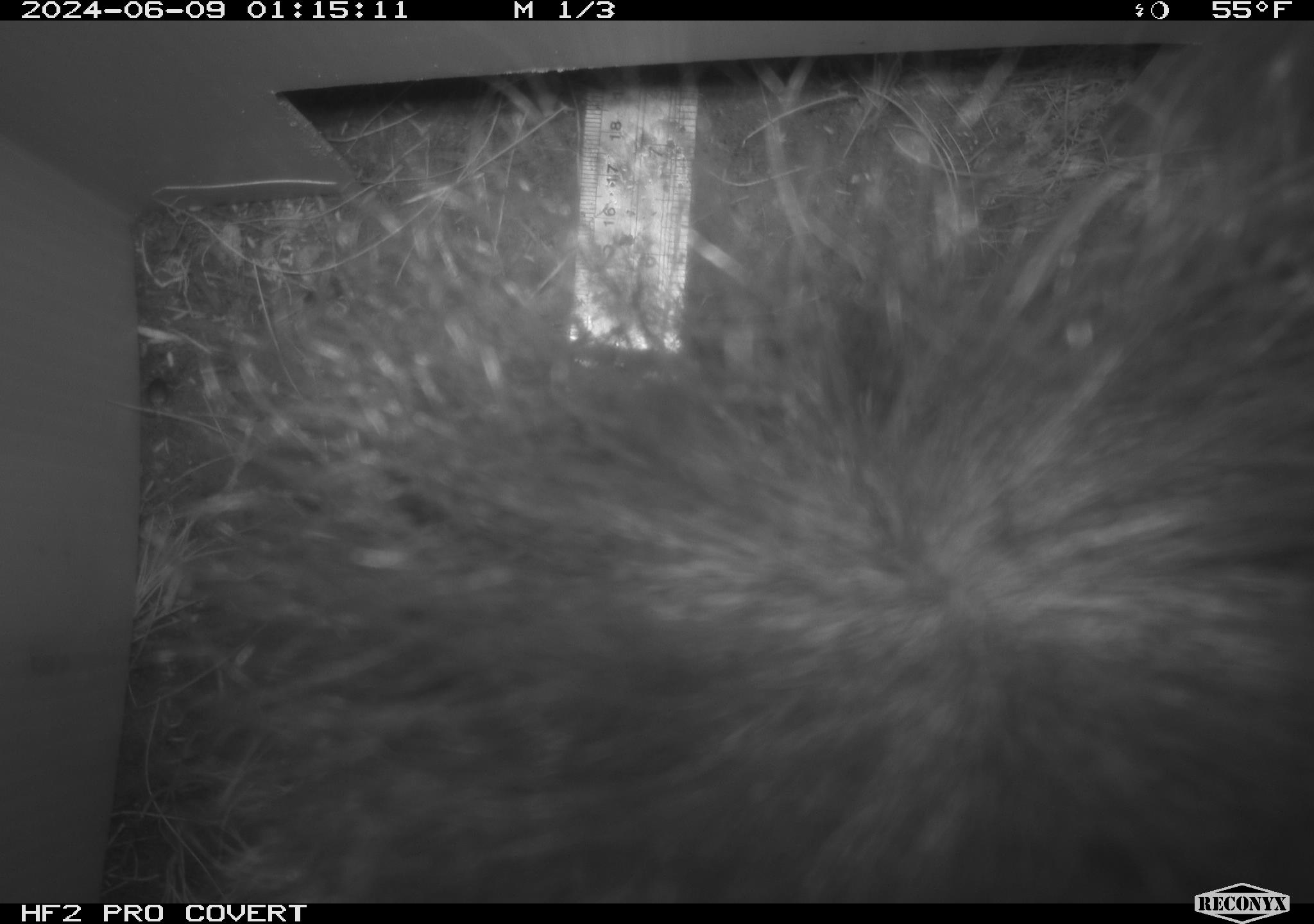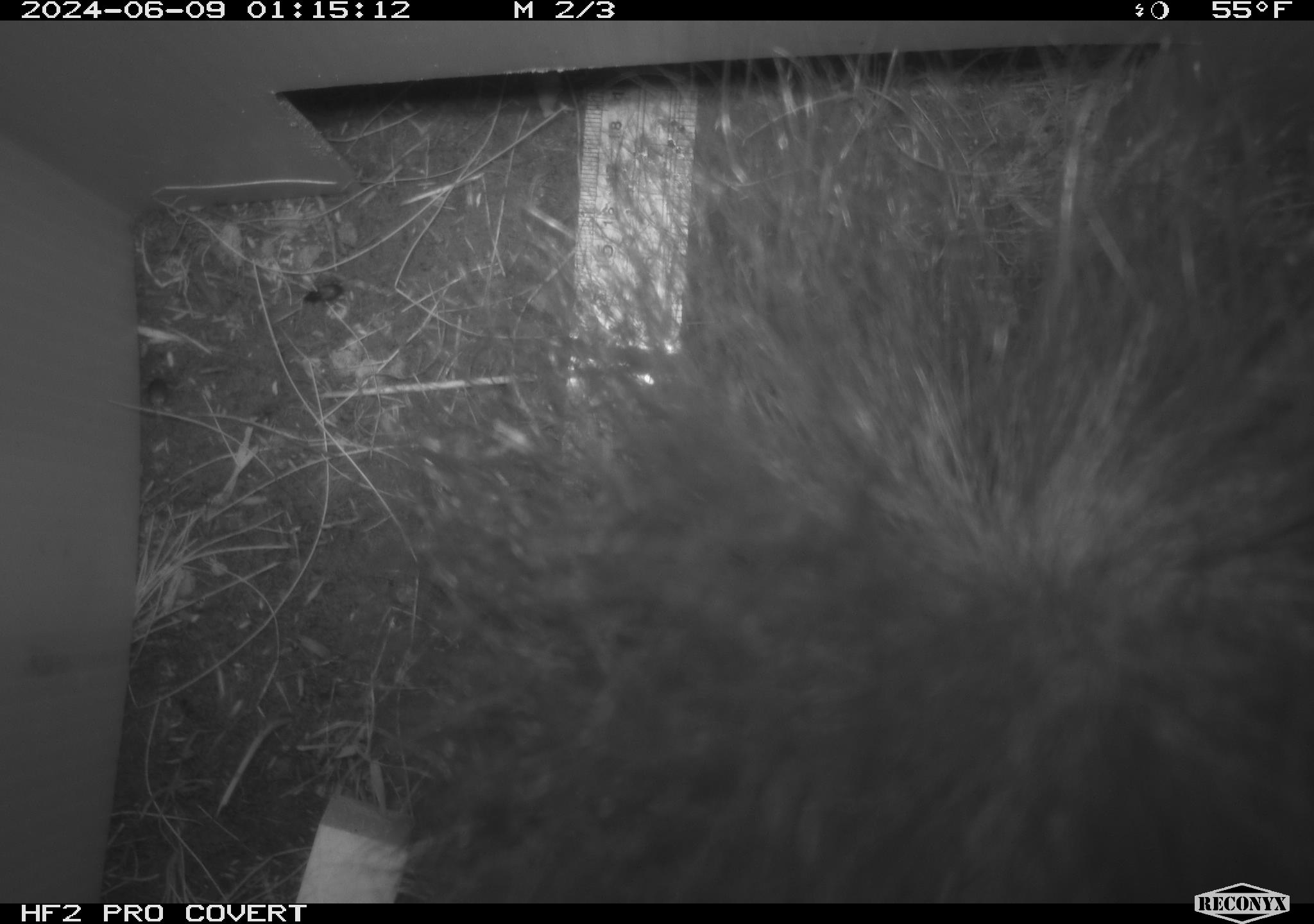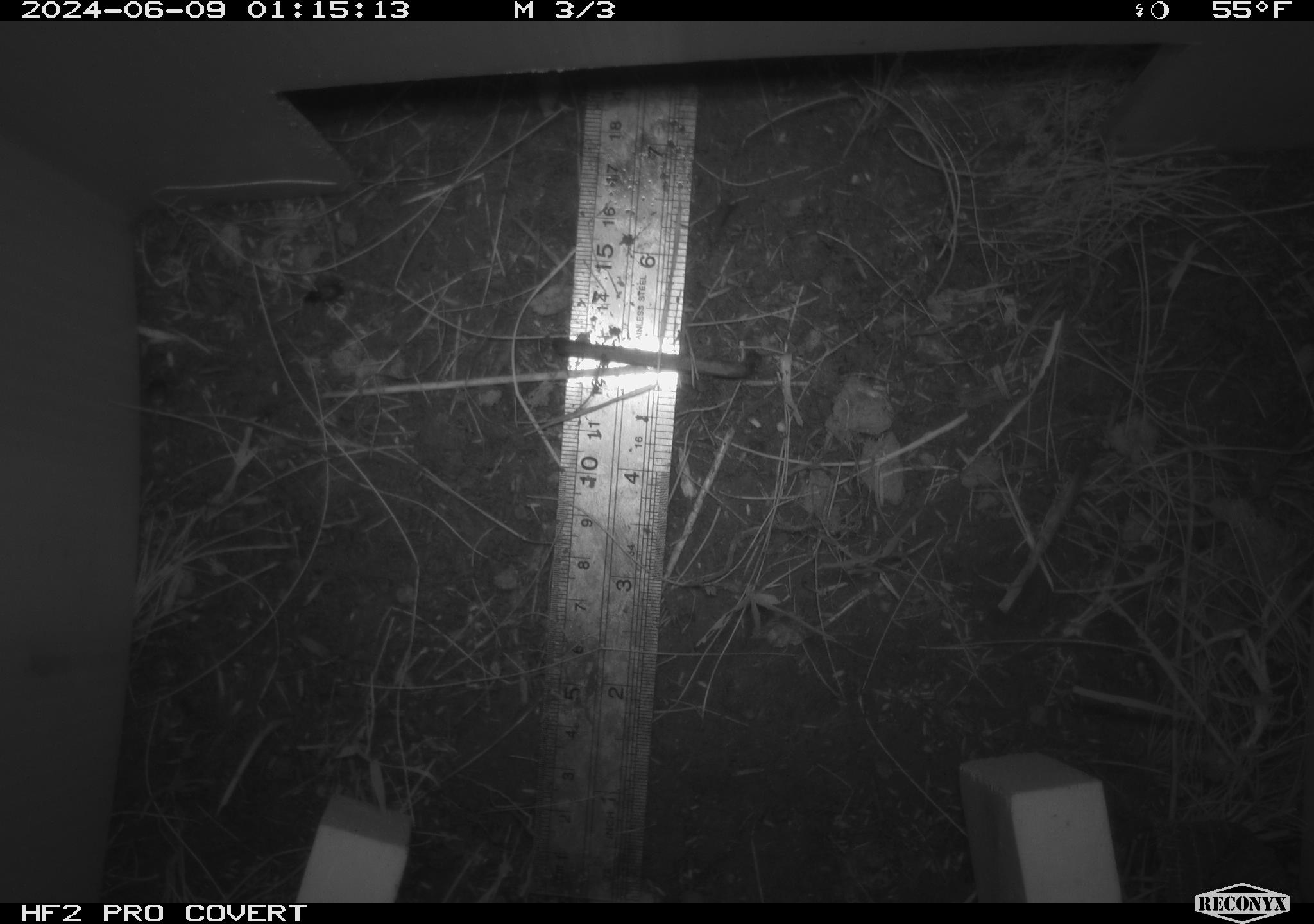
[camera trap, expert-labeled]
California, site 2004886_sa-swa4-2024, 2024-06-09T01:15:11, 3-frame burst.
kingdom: Animalia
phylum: Chordata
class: Mammalia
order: Carnivora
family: Mephitidae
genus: Mephitis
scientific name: Mephitis mephitis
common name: striped skunk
Striped skunk (Mephitis mephitis).